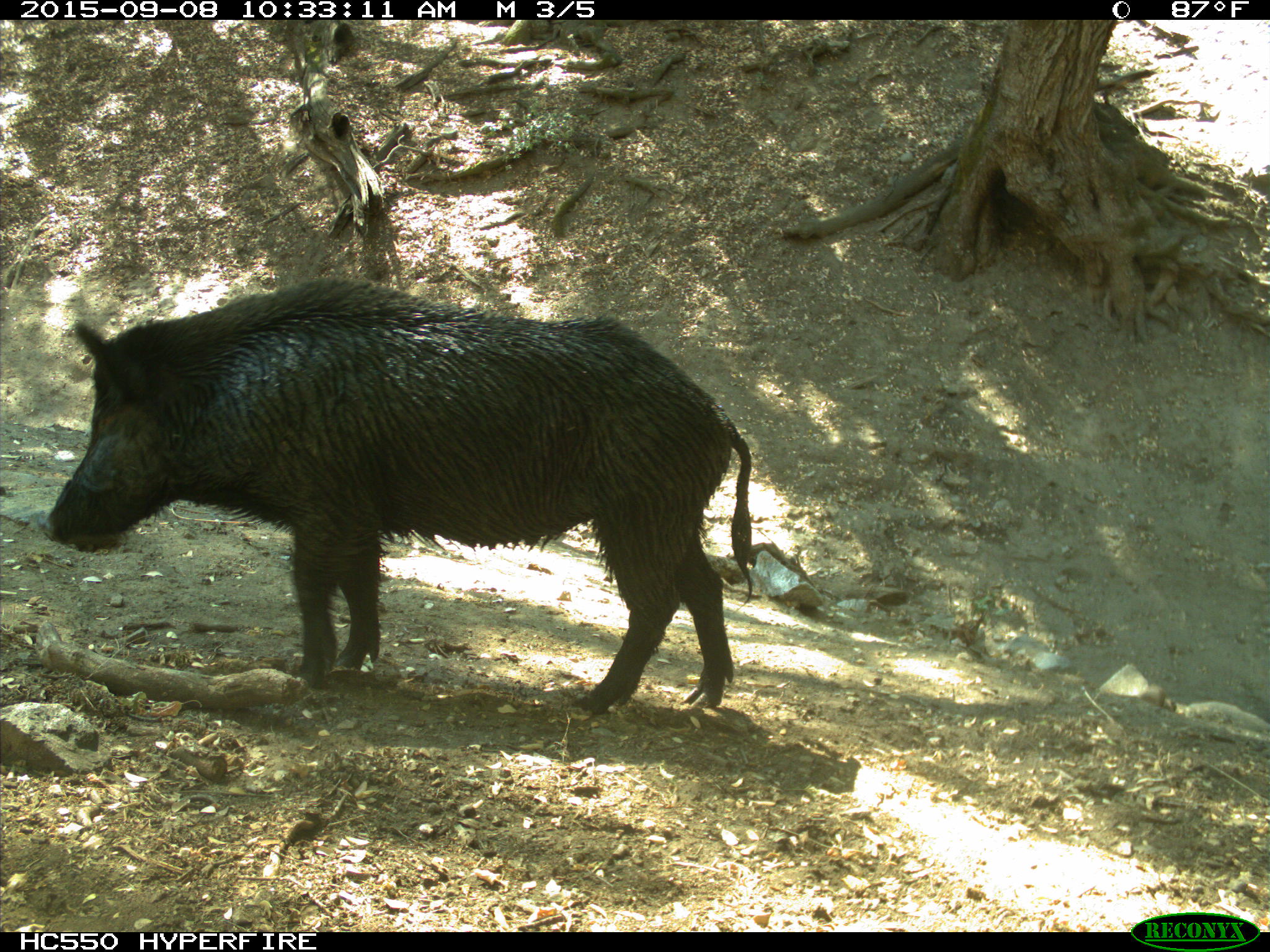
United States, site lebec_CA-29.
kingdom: Animalia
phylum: Chordata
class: Mammalia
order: Artiodactyla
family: Suidae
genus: Sus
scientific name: Sus scrofa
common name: wild boar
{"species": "Sus scrofa (wild boar)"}